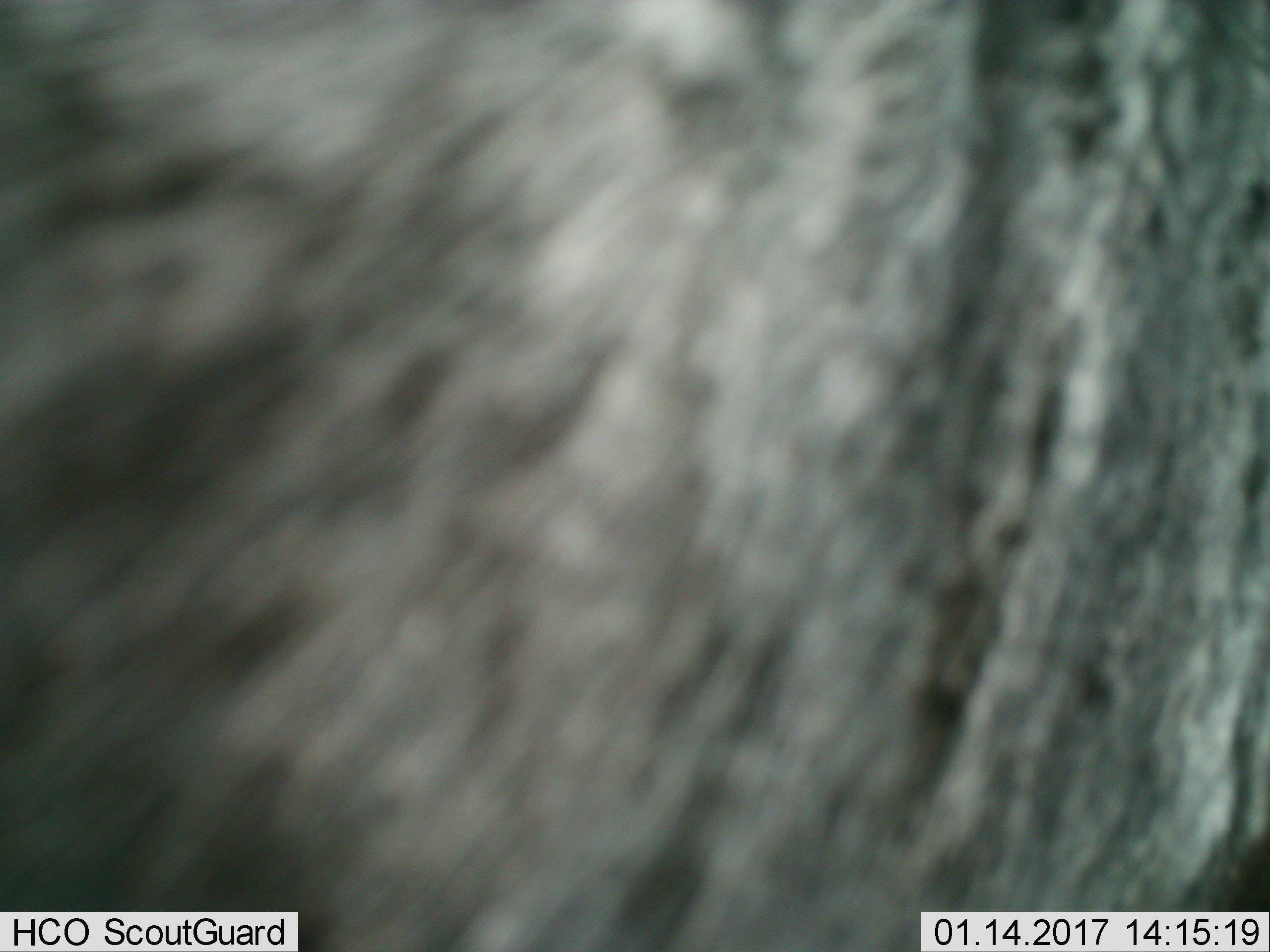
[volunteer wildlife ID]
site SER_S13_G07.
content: unidentified animal